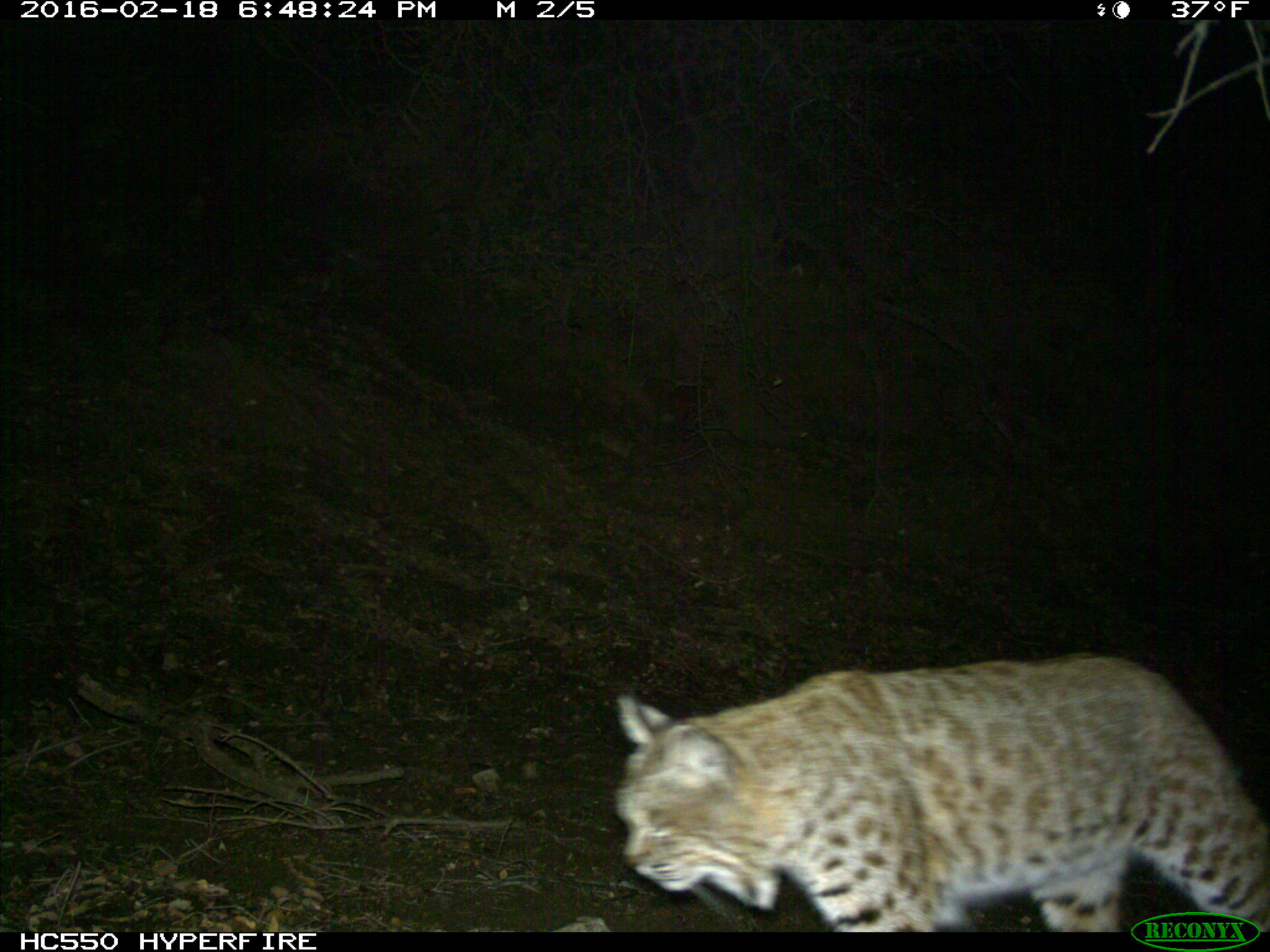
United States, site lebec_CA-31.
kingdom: Animalia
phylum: Chordata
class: Mammalia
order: Carnivora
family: Felidae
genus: Lynx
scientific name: Lynx rufus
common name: bobcat